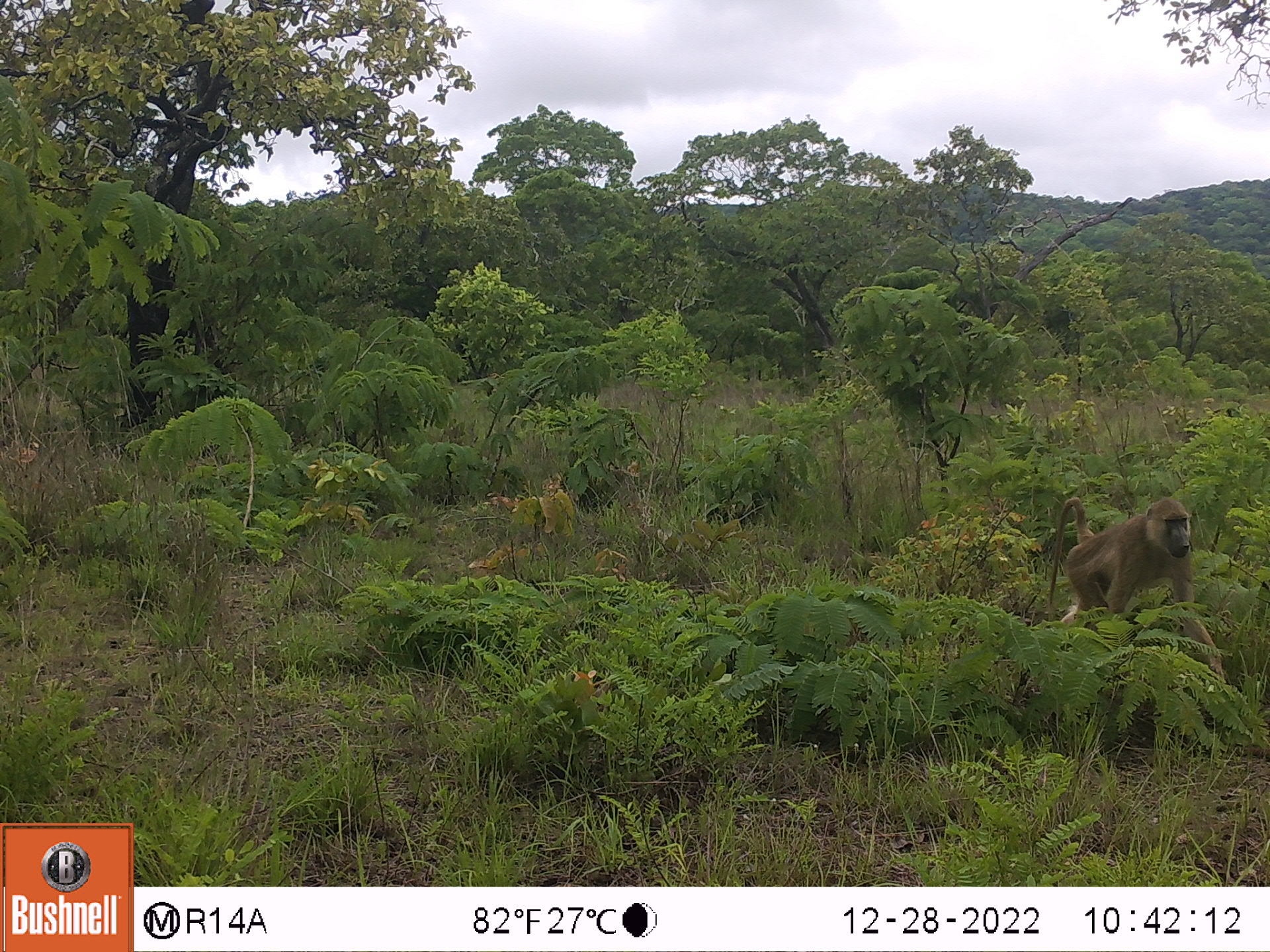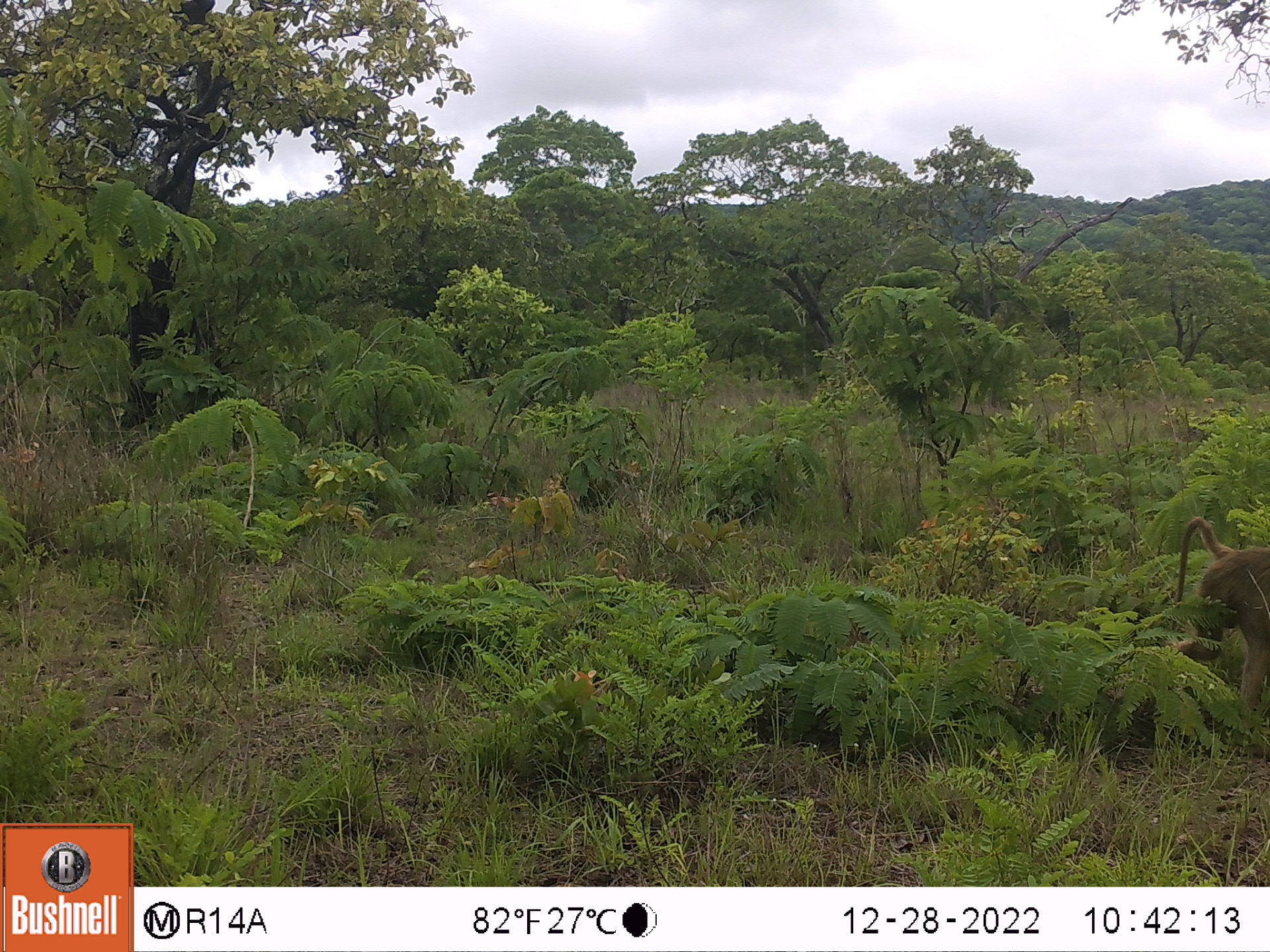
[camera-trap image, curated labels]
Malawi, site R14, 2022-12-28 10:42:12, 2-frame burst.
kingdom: Animalia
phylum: Chordata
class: Mammalia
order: Primates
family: Cercopithecidae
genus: Papio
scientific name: Papio cynocephalus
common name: yellow baboon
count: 1